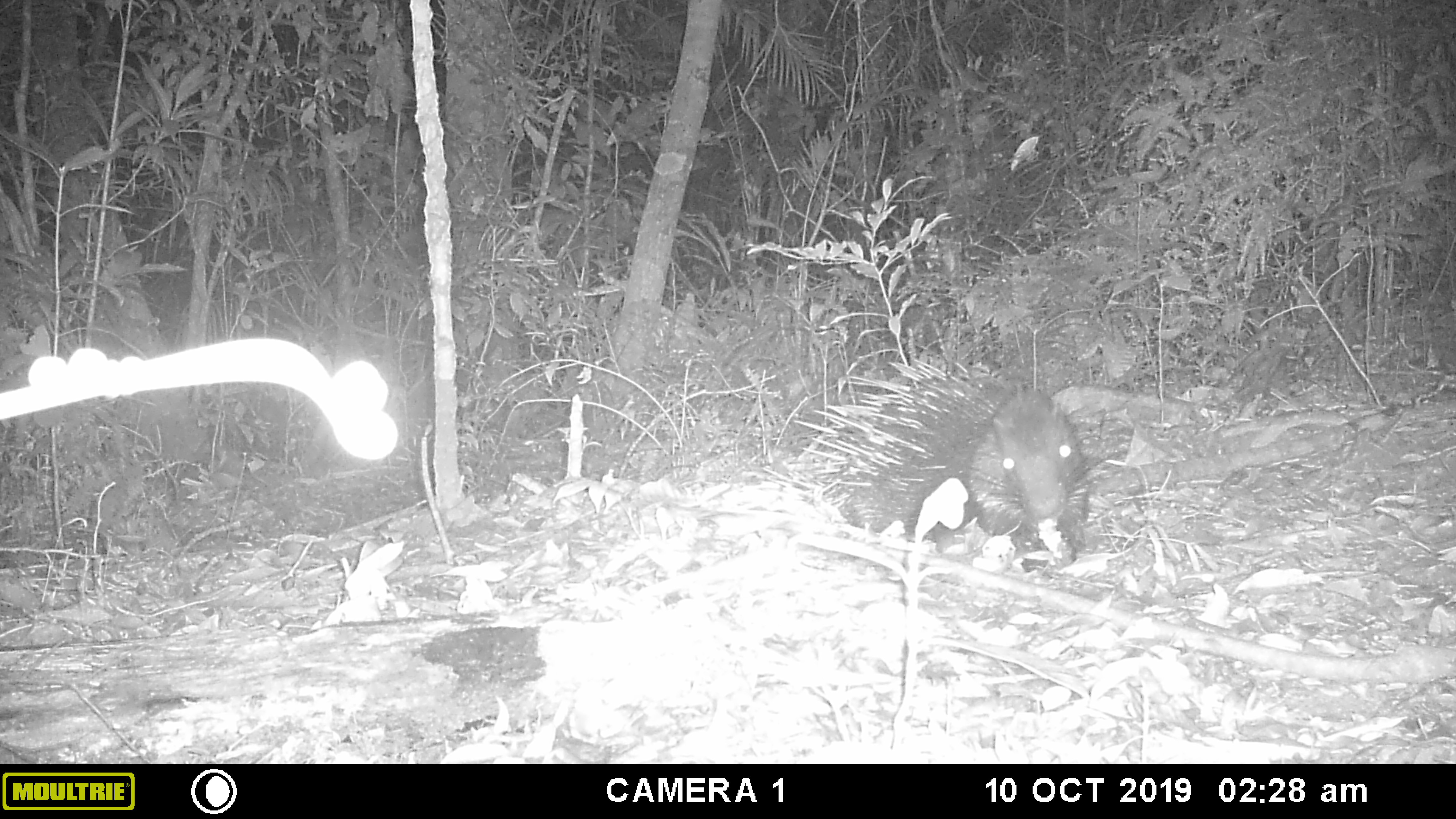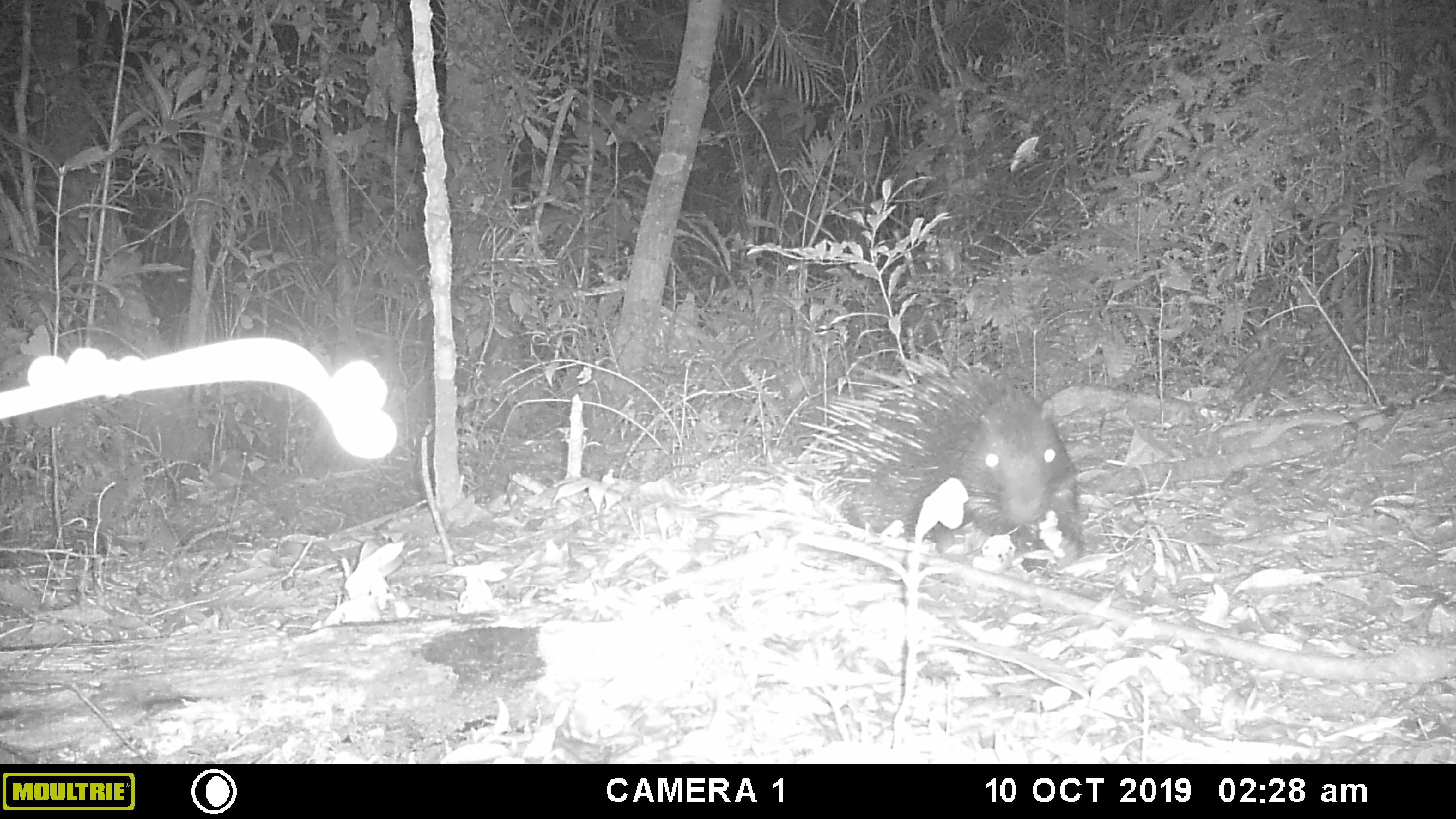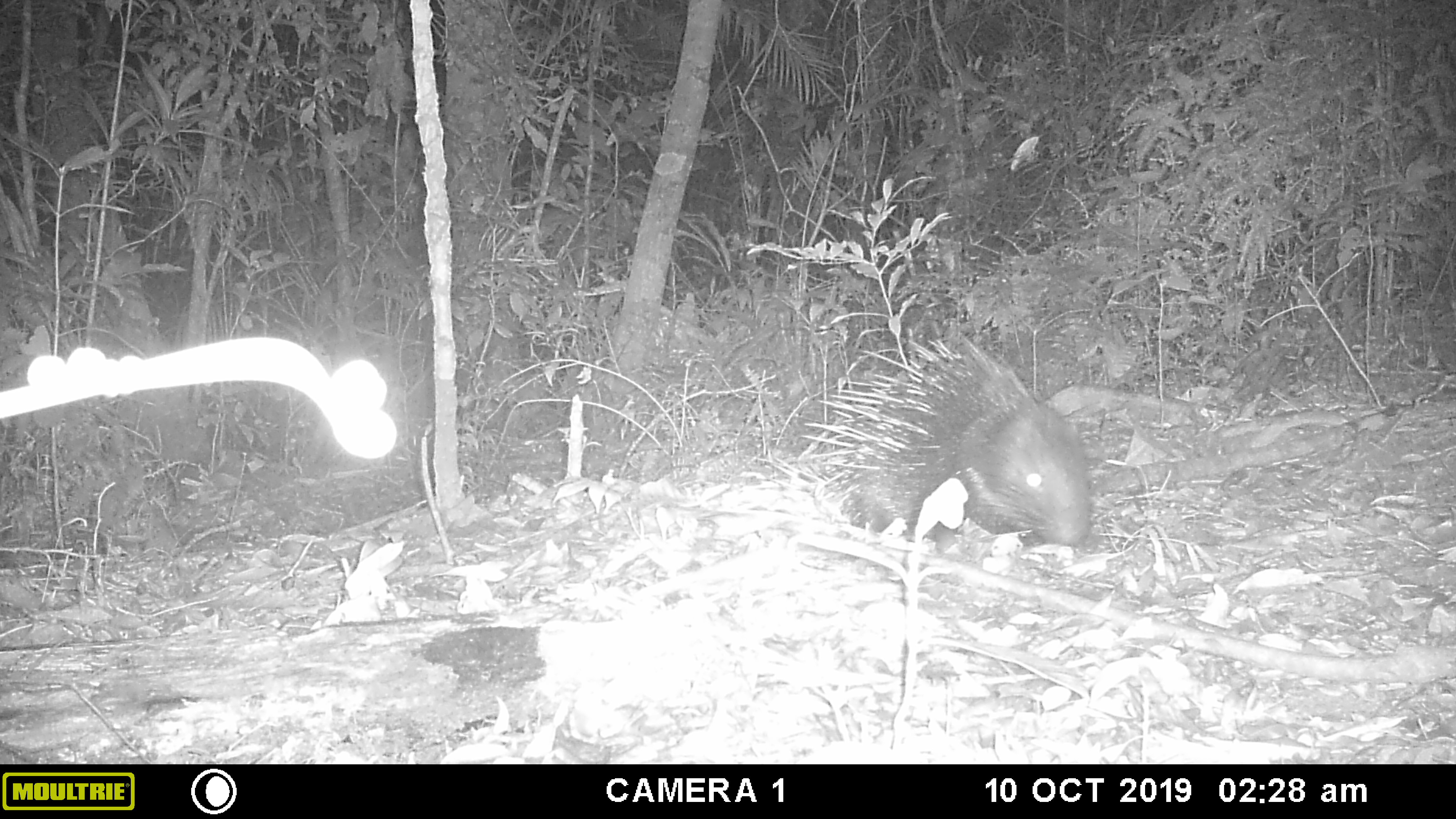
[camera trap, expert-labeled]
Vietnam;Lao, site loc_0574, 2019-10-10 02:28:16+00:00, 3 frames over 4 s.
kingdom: Animalia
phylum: Chordata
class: Mammalia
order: Rodentia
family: Hystricidae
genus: Hystrix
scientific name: Hystrix brachyura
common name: malayan porcupine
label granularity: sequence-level